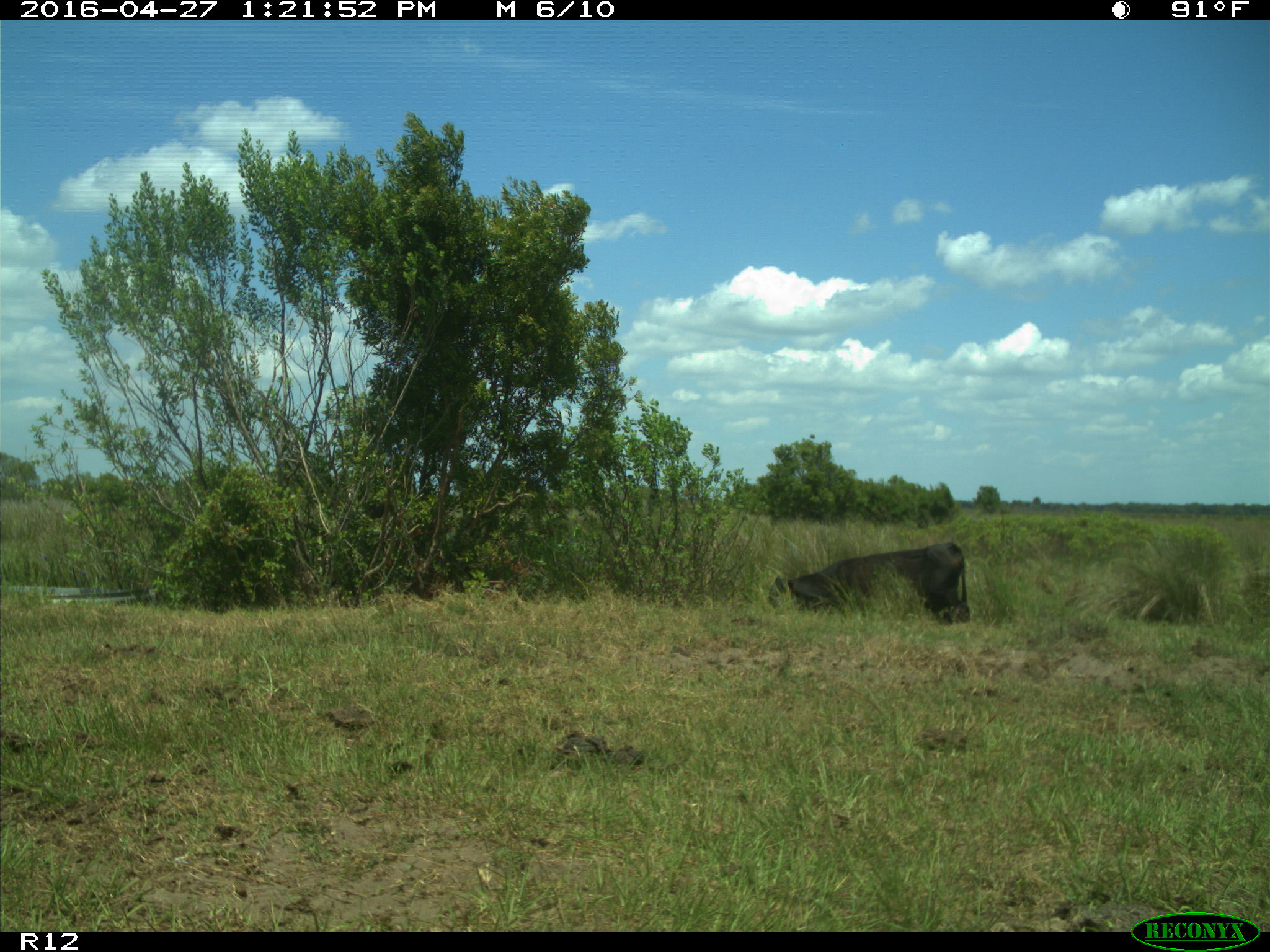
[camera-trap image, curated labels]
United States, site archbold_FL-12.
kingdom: Animalia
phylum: Chordata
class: Mammalia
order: Artiodactyla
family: Bovidae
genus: Bos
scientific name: Bos taurus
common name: domestic cow